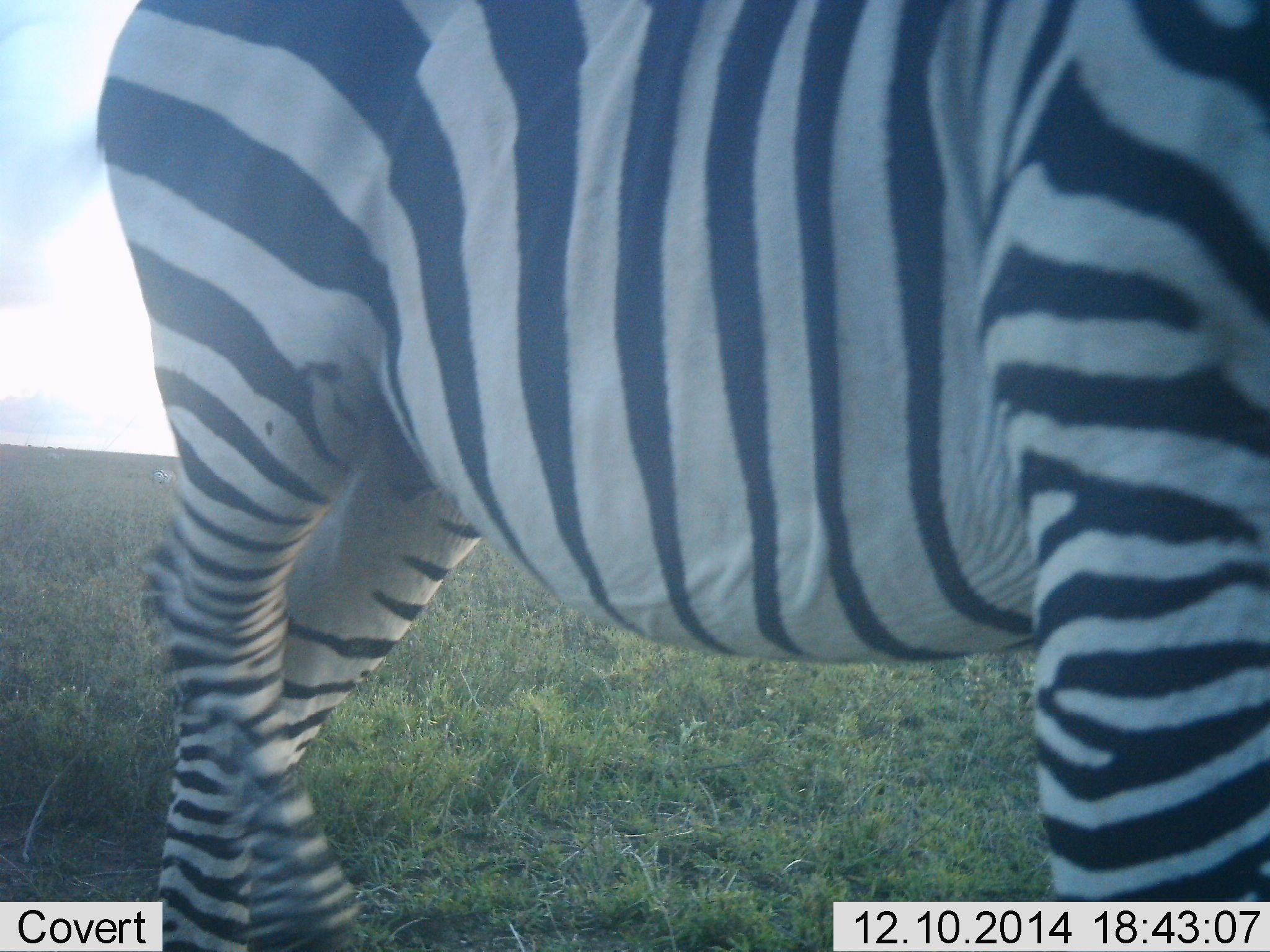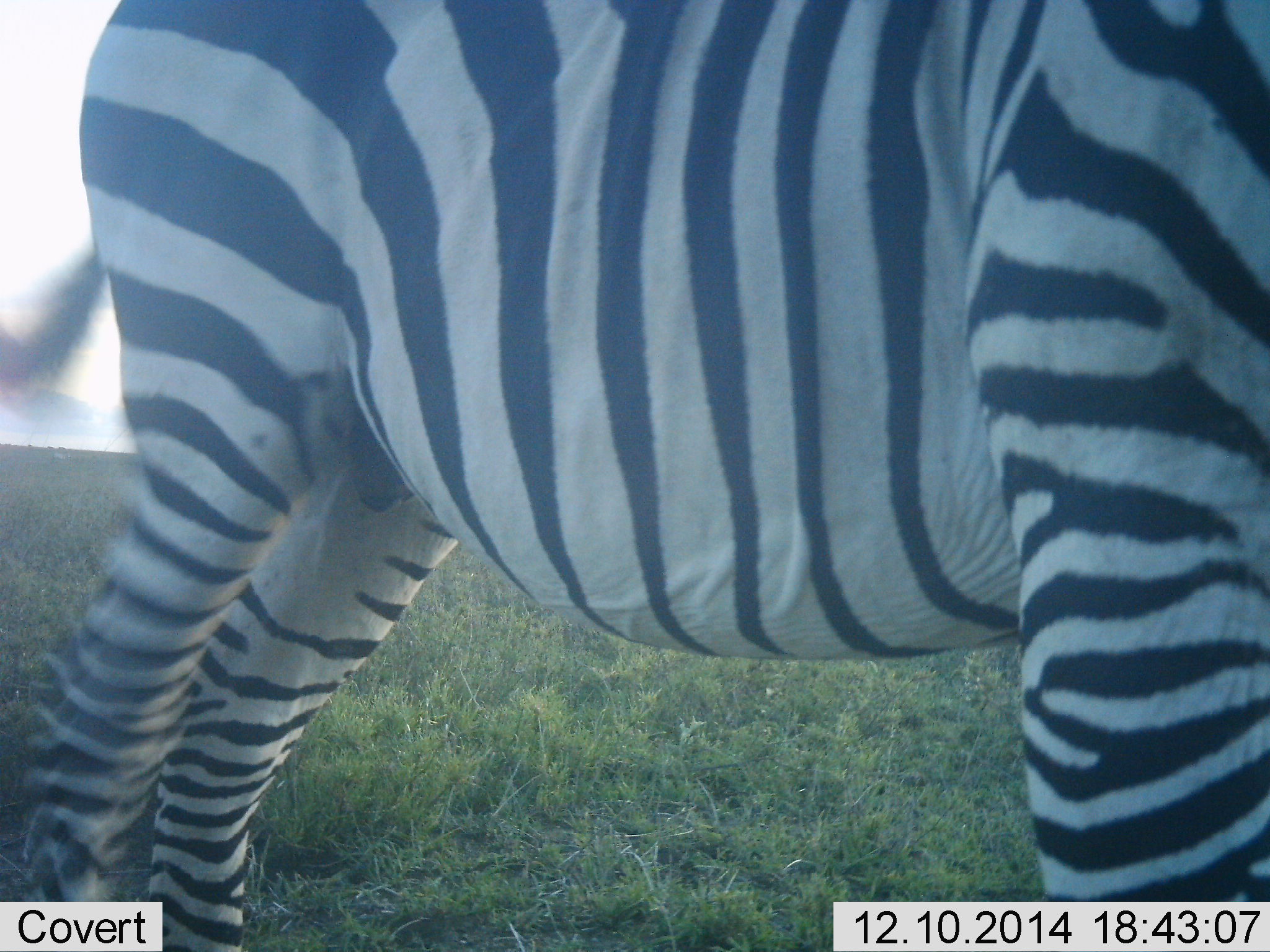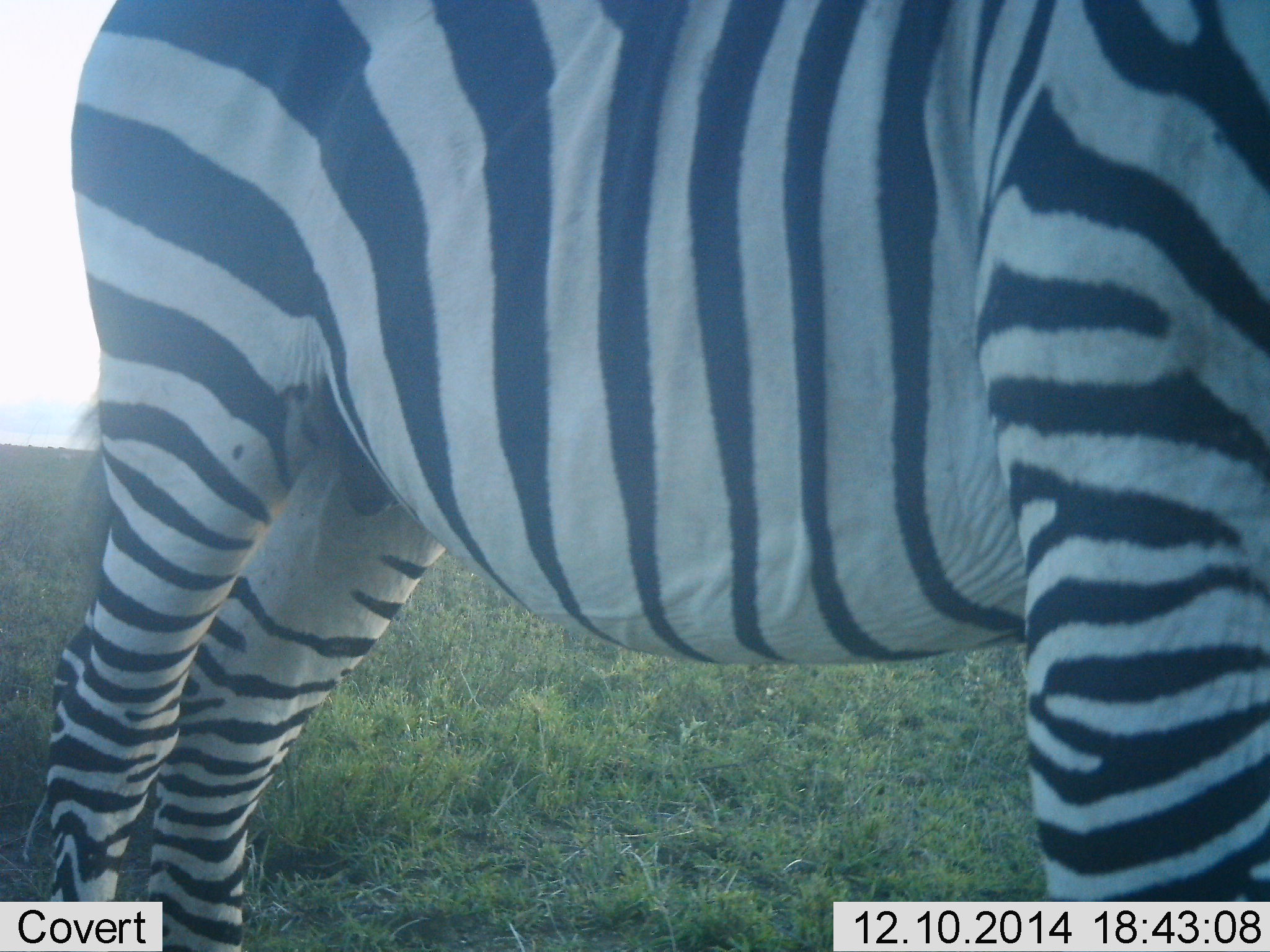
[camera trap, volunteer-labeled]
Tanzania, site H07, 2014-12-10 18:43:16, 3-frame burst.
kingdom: Animalia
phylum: Chordata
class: Mammalia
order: Perissodactyla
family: Equidae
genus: Equus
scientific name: Equus quagga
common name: plains zebra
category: zebra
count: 1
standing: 90%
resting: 0%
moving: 10%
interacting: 0%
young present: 0%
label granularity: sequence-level